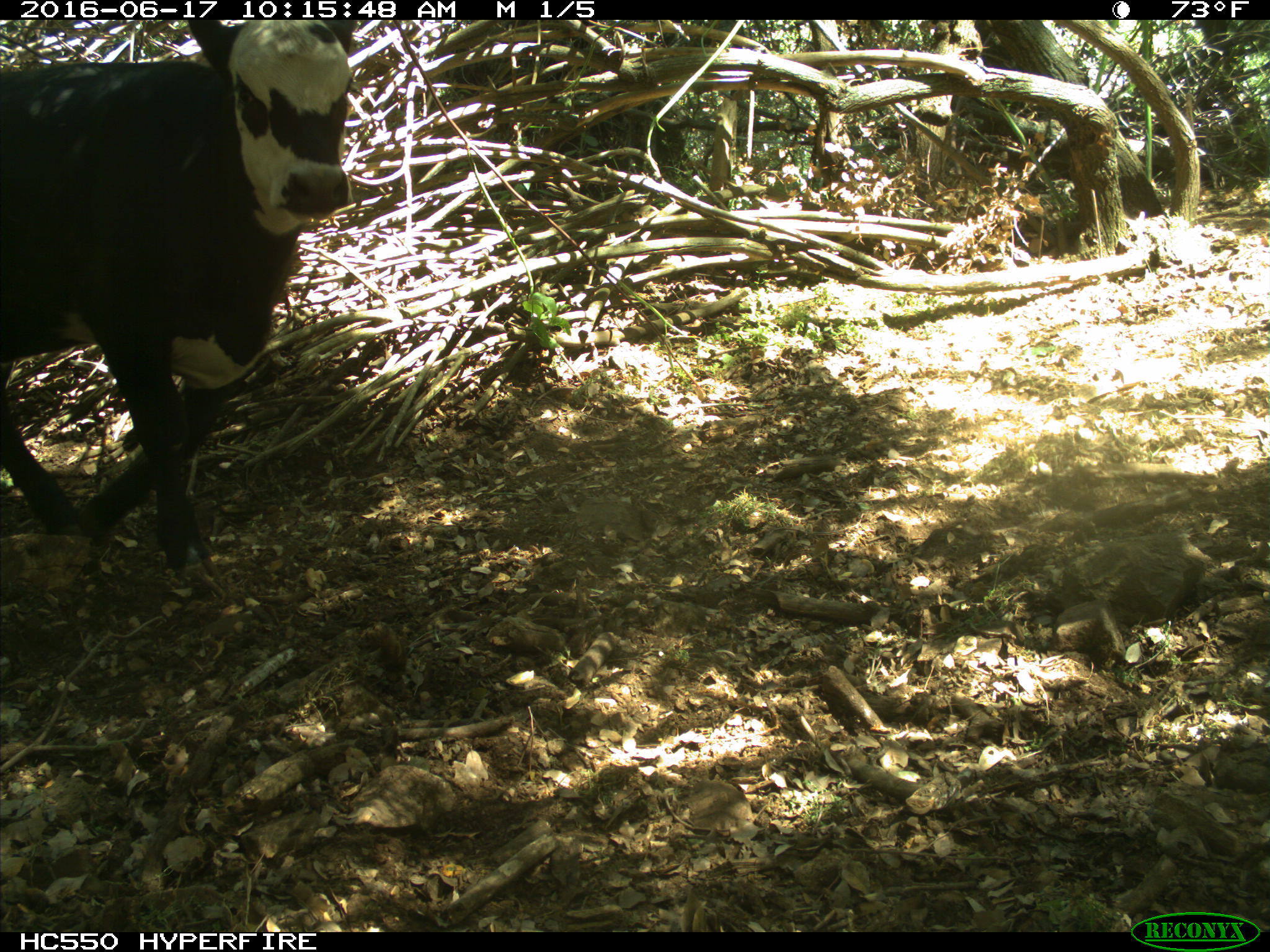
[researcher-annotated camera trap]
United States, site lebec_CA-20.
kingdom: Animalia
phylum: Chordata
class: Mammalia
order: Artiodactyla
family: Bovidae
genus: Bos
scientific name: Bos taurus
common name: domestic cow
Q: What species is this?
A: Bos taurus (domestic cow).